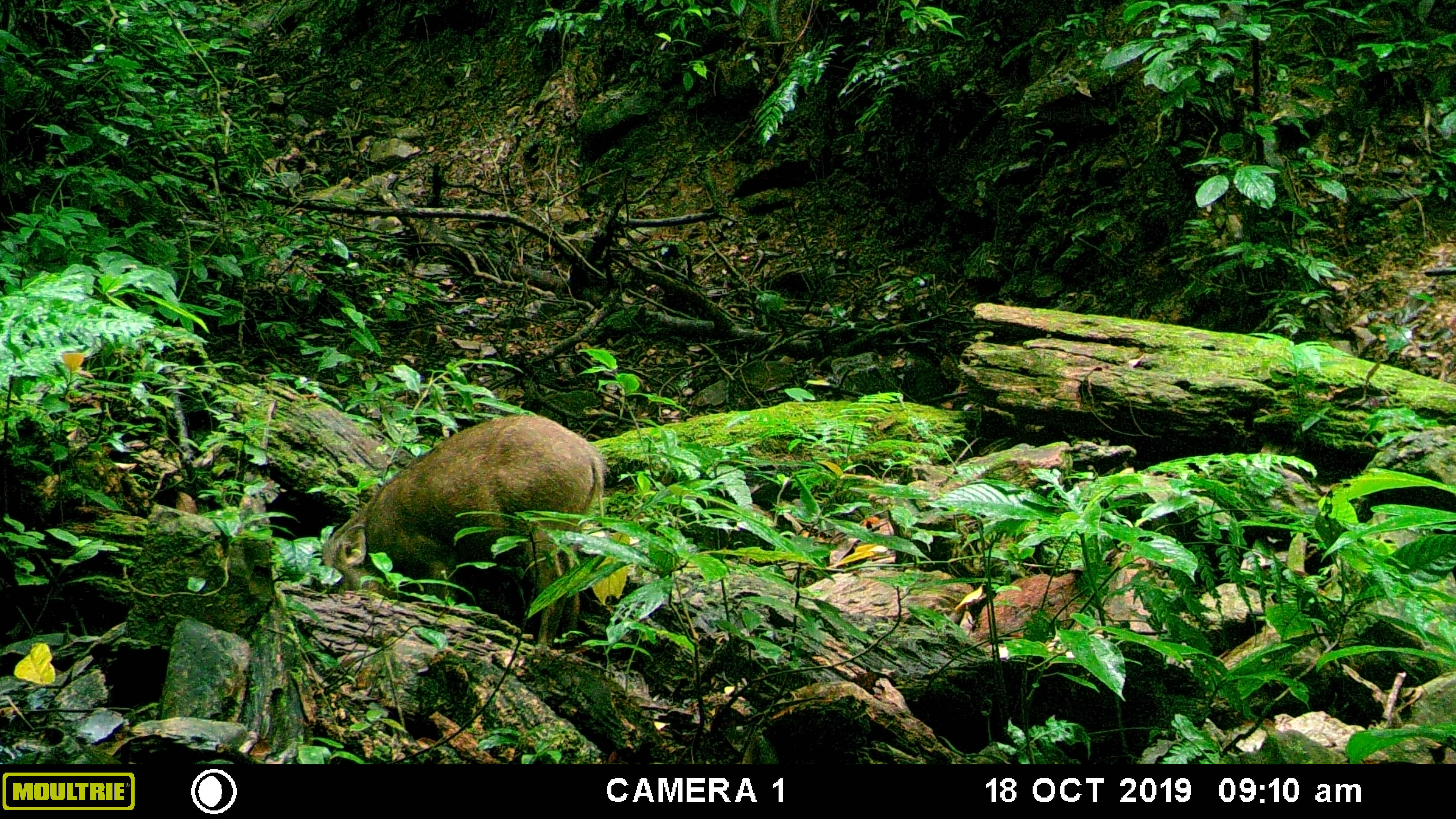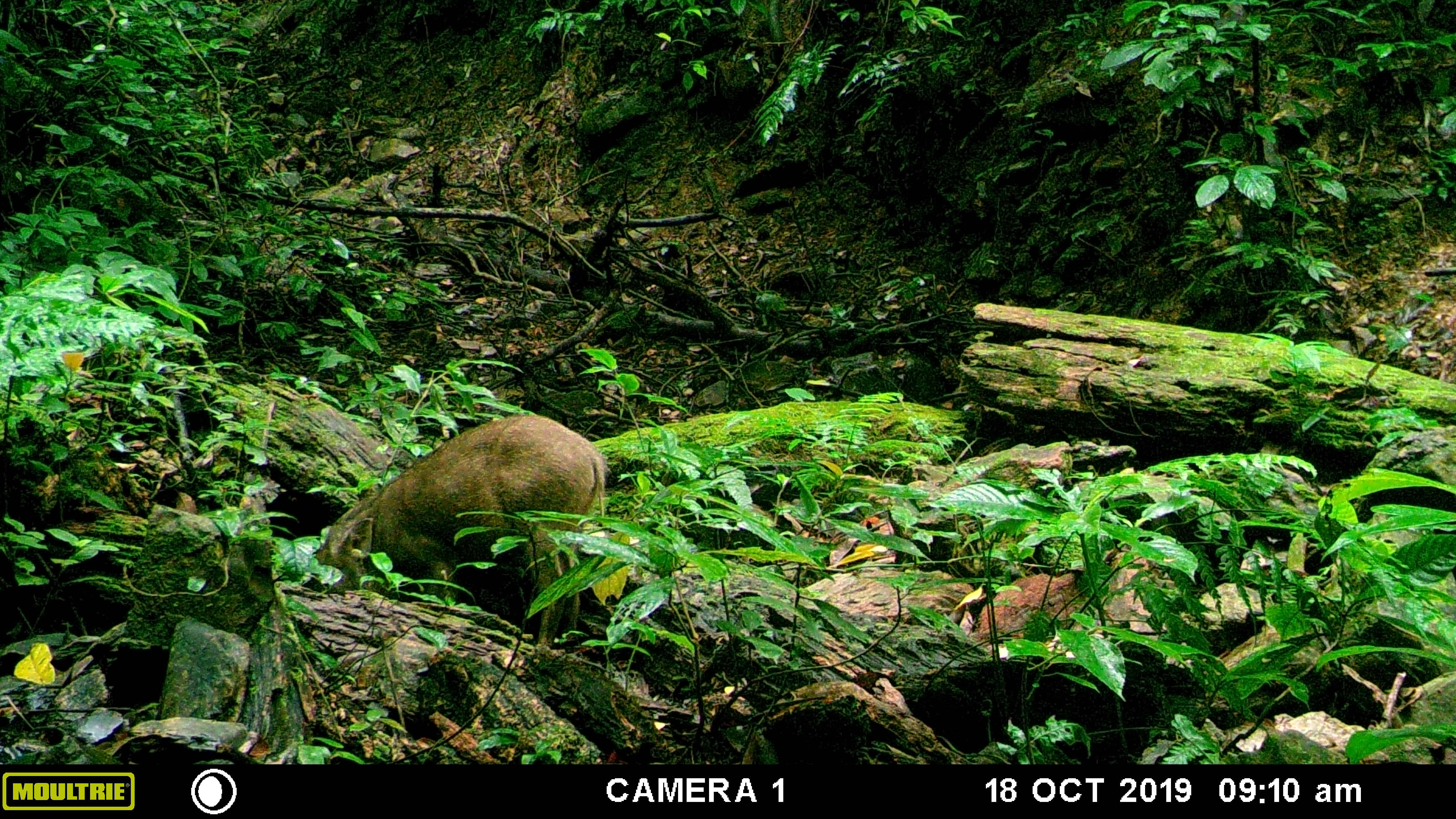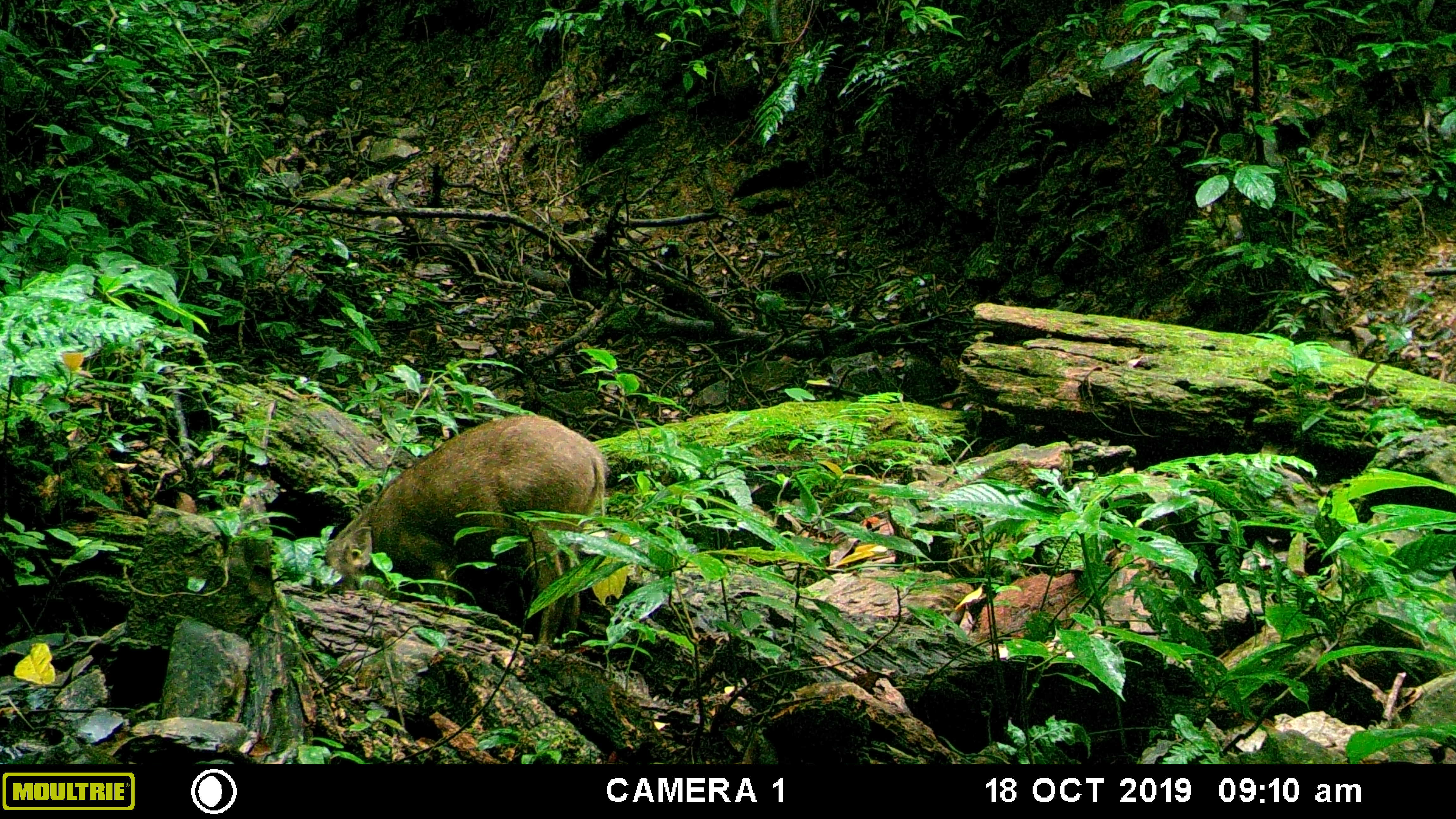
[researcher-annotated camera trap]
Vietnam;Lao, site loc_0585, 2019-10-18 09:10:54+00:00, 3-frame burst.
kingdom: Animalia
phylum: Chordata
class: Mammalia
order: Artiodactyla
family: Suidae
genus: Sus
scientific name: Sus scrofa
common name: eurasian wild pig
Eurasian wild pig (Sus scrofa). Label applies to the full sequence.